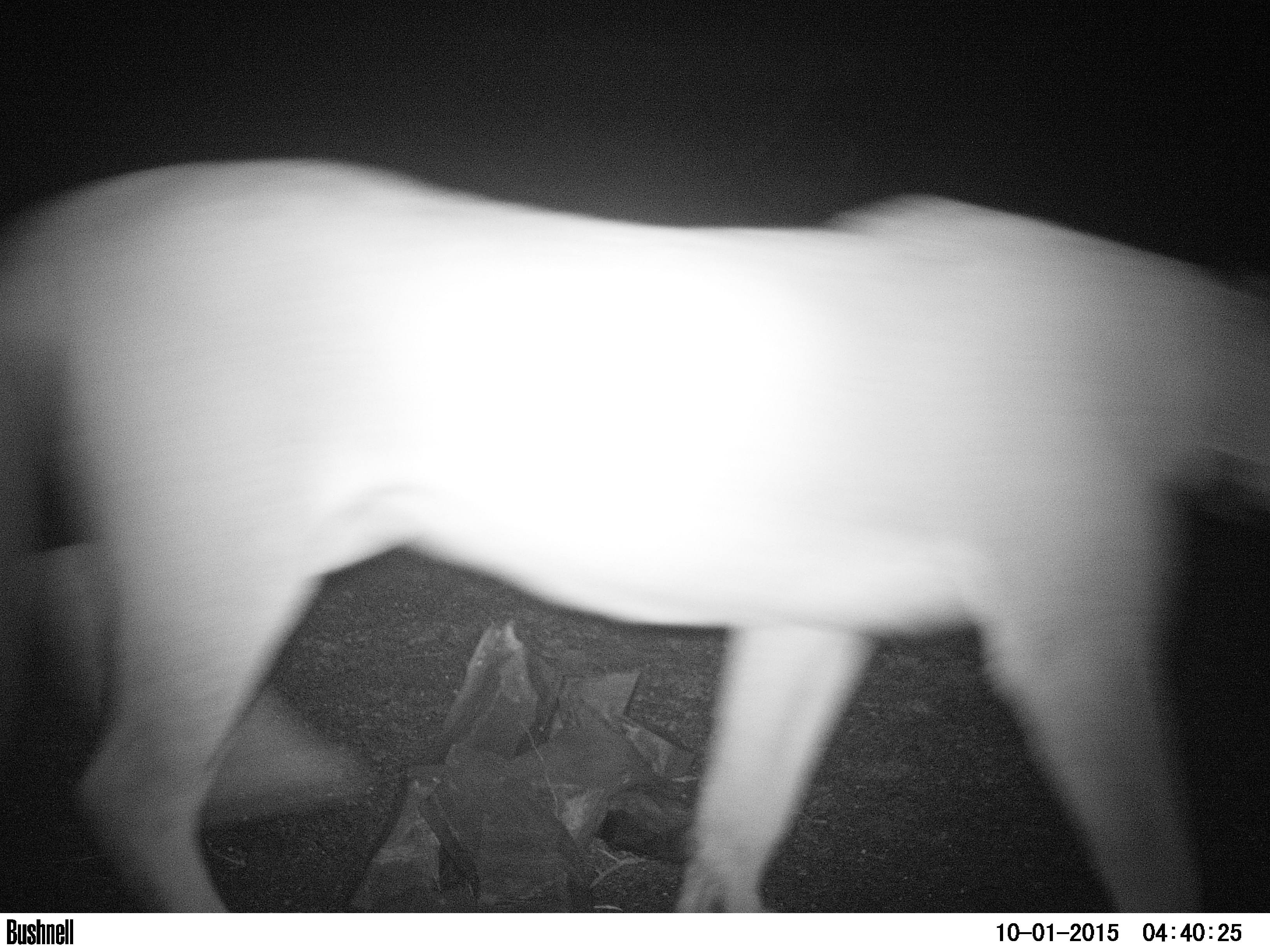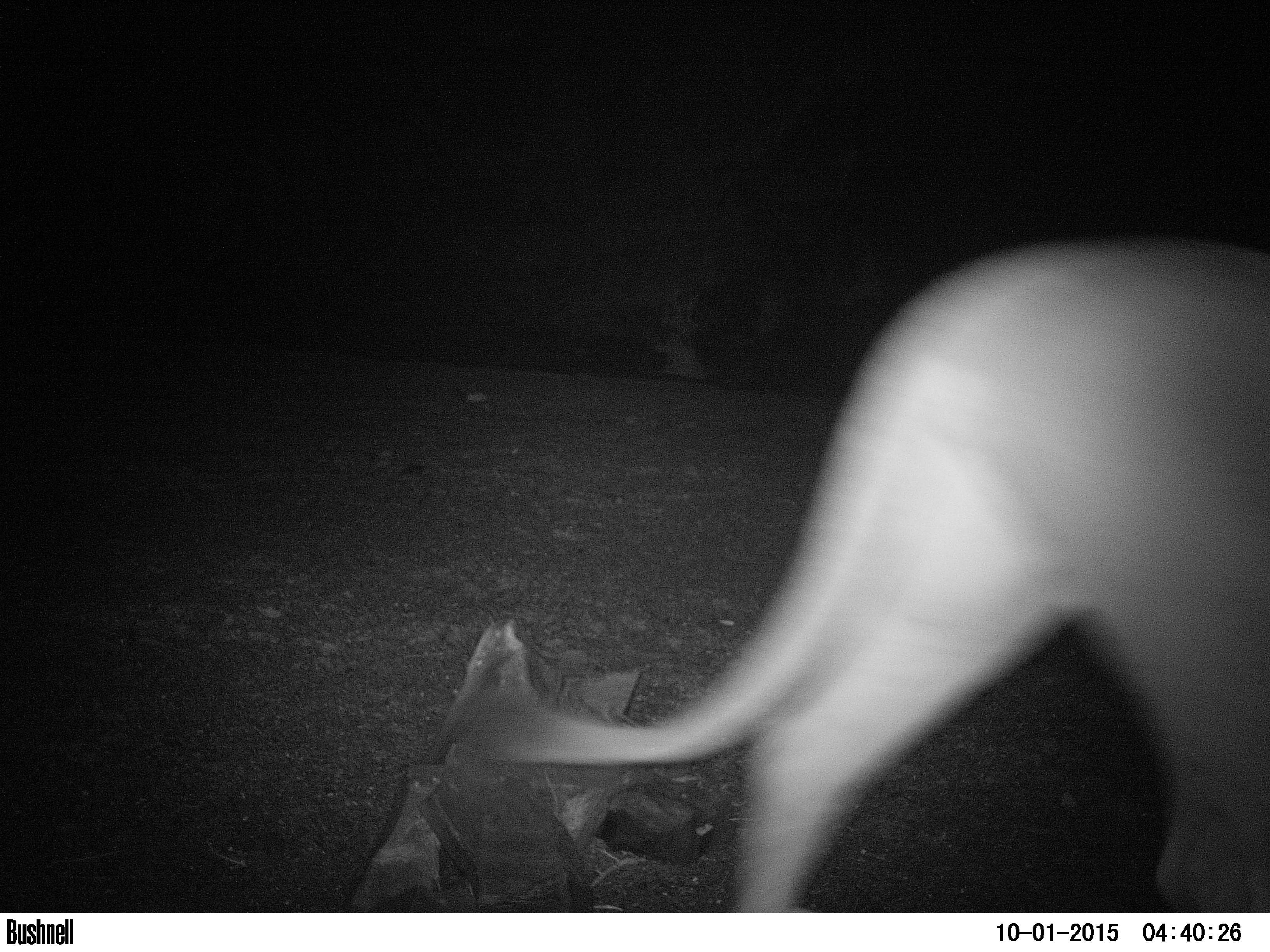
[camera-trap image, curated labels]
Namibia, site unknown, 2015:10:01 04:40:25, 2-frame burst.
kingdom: Animalia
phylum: Chordata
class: Mammalia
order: Carnivora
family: Felidae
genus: Panthera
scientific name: Panthera leo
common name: lion